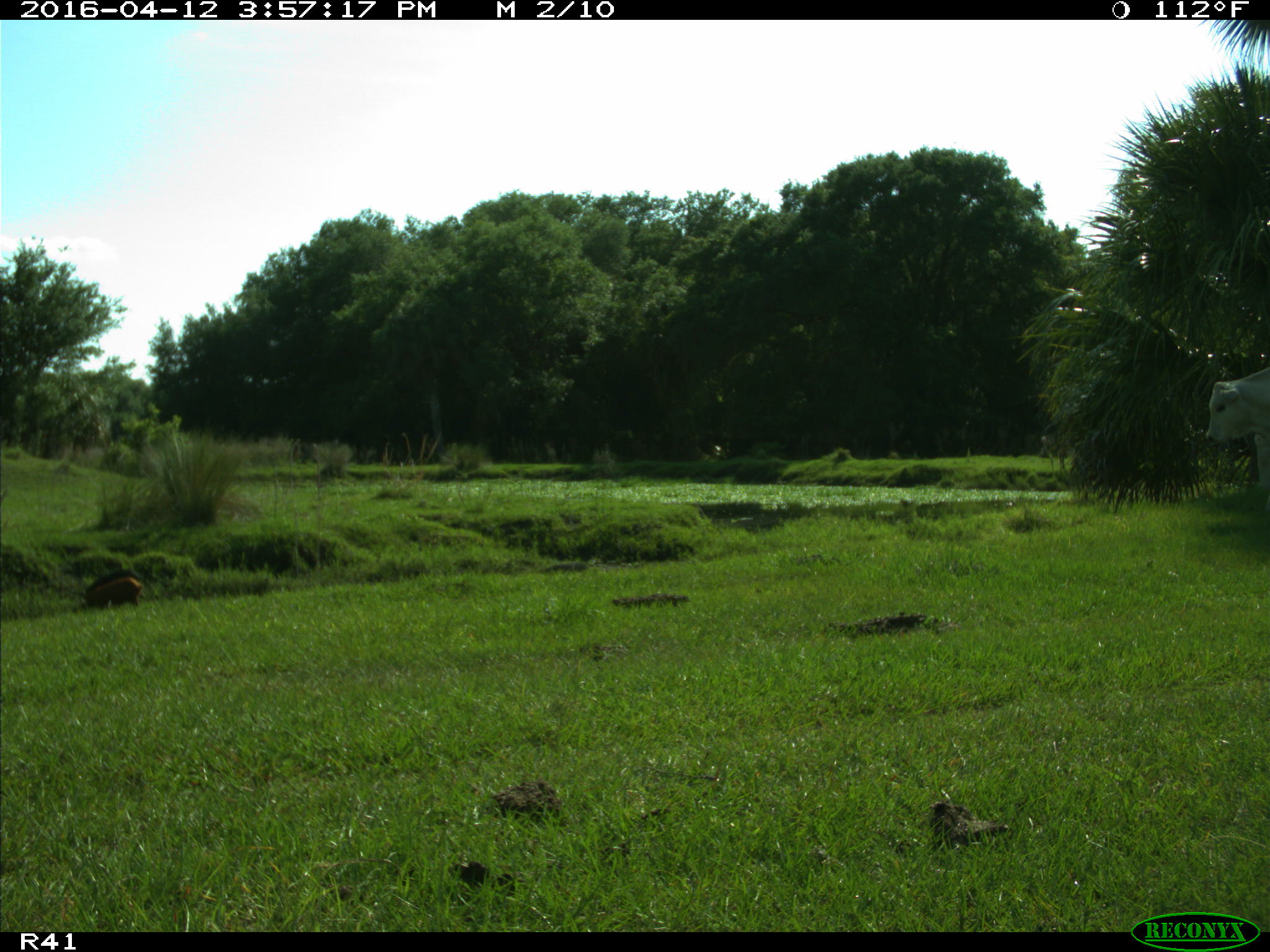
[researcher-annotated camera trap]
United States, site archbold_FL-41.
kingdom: Animalia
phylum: Chordata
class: Mammalia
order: Artiodactyla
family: Suidae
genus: Sus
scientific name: Sus scrofa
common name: wild boar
Sus scrofa (wild boar).